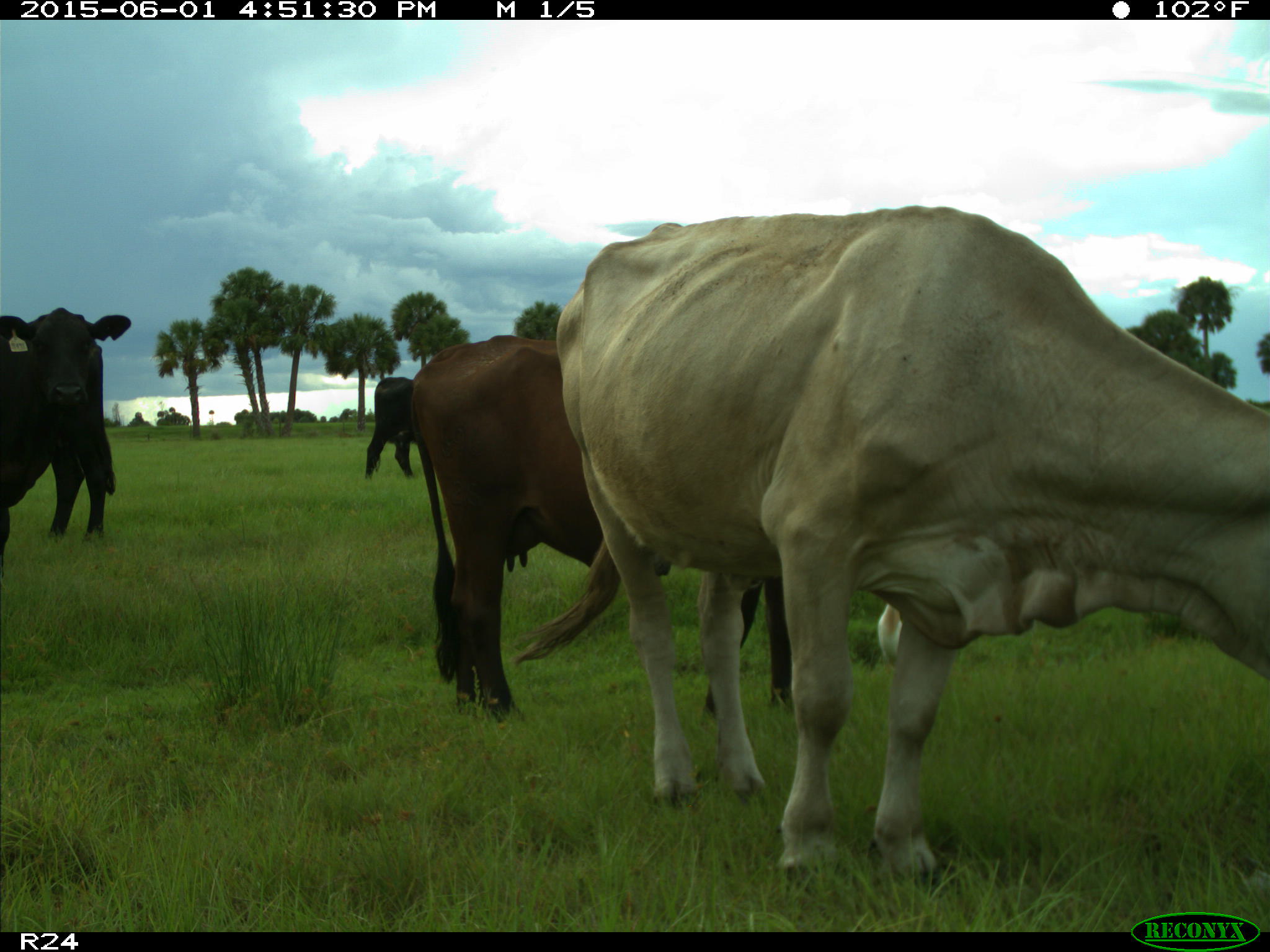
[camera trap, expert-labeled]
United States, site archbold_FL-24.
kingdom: Animalia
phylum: Chordata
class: Mammalia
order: Artiodactyla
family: Bovidae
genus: Bos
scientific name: Bos taurus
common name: domestic cow